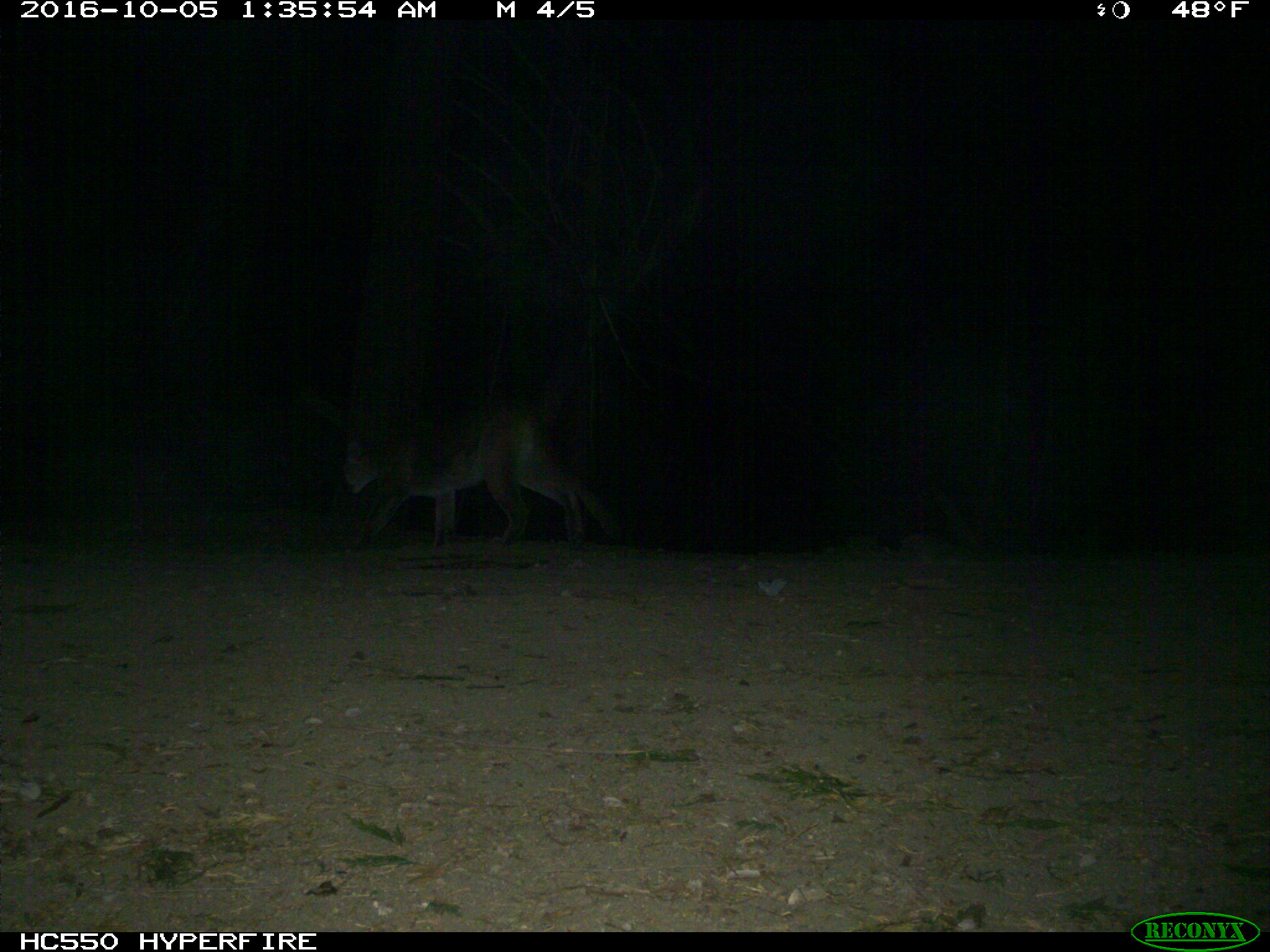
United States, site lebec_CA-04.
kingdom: Animalia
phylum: Chordata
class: Mammalia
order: Carnivora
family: Felidae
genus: Puma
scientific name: Puma concolor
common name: mountain lion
Puma concolor (mountain lion).